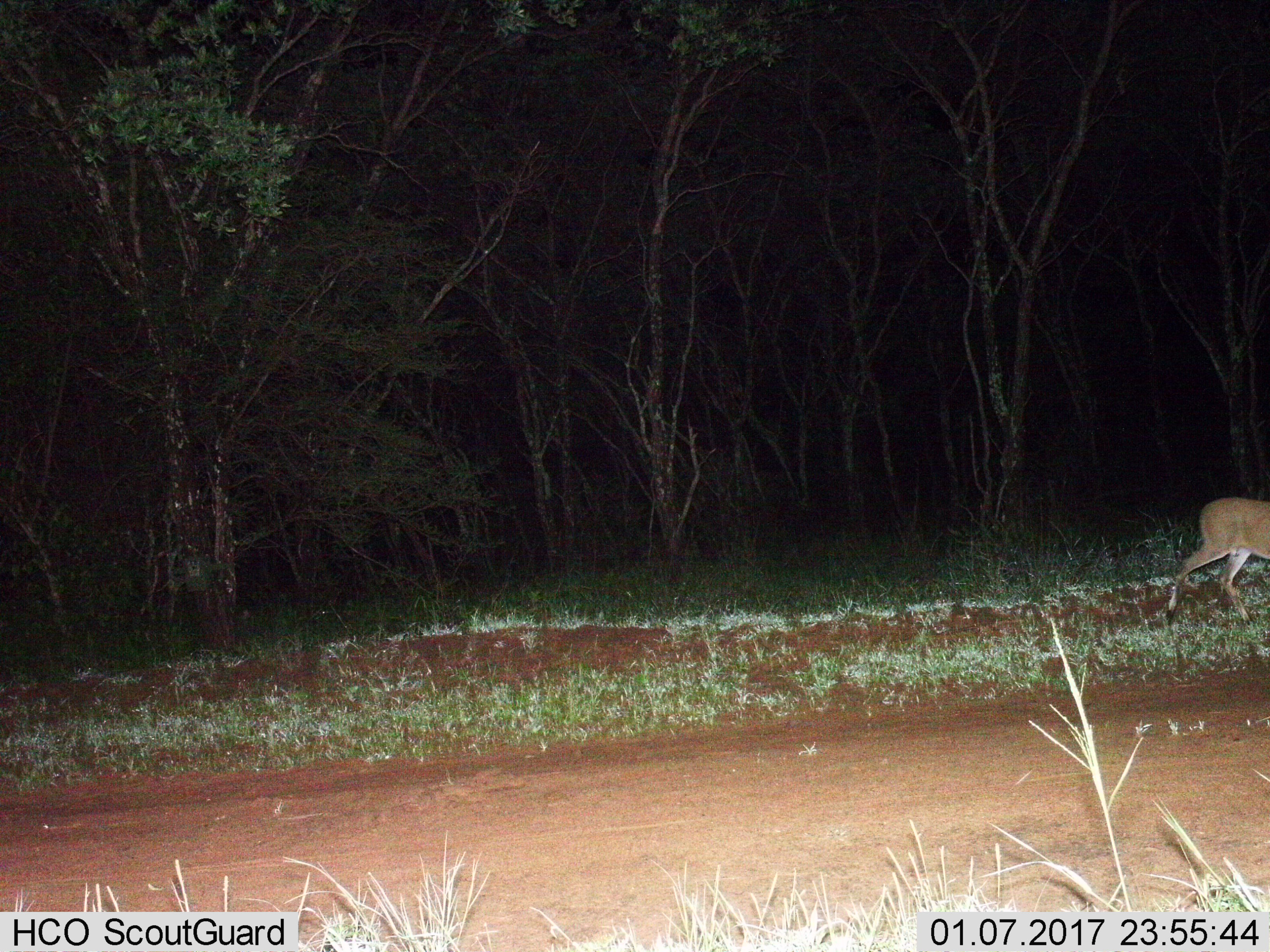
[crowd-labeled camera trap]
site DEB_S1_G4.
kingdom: Animalia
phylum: Chordata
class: Mammalia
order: Artiodactyla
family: Bovidae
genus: Sylvicapra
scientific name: Sylvicapra grimmia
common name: common duiker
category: duikercommongrey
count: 1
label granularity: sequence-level